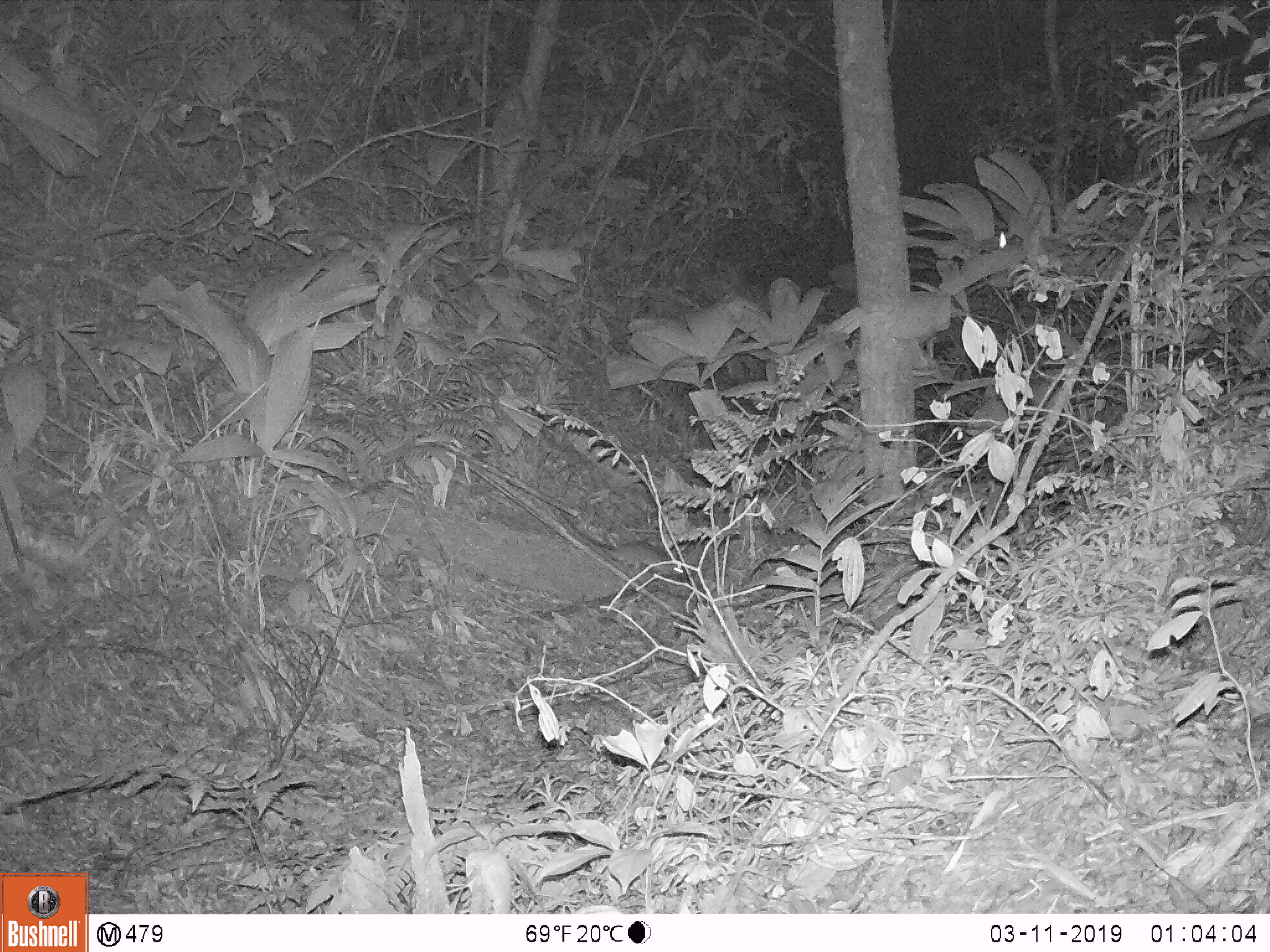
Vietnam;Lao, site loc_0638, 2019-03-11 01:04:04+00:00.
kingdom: Animalia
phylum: Chordata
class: Mammalia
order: Rodentia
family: Muridae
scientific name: Muridae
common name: old-world mice and rats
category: unidentified murid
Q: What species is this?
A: Unidentified murid (old-world mice and rats) (Muridae).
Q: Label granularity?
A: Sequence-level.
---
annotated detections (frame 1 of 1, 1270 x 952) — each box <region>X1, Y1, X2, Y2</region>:
unidentified murid: <region>561, 513, 683, 574</region>